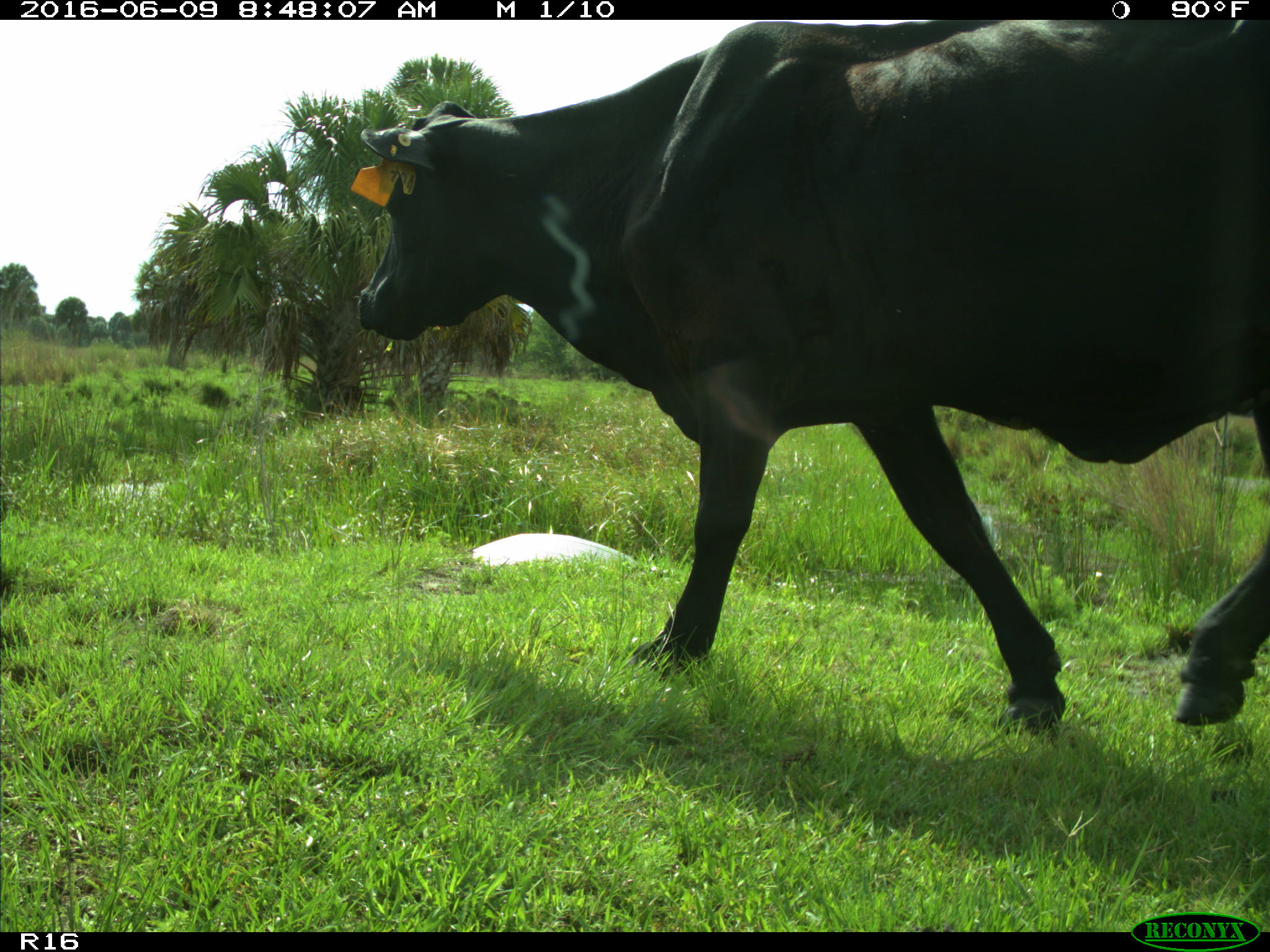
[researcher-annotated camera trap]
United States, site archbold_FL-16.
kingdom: Animalia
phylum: Chordata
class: Mammalia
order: Artiodactyla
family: Bovidae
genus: Bos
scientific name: Bos taurus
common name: domestic cow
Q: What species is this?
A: Bos taurus (domestic cow).